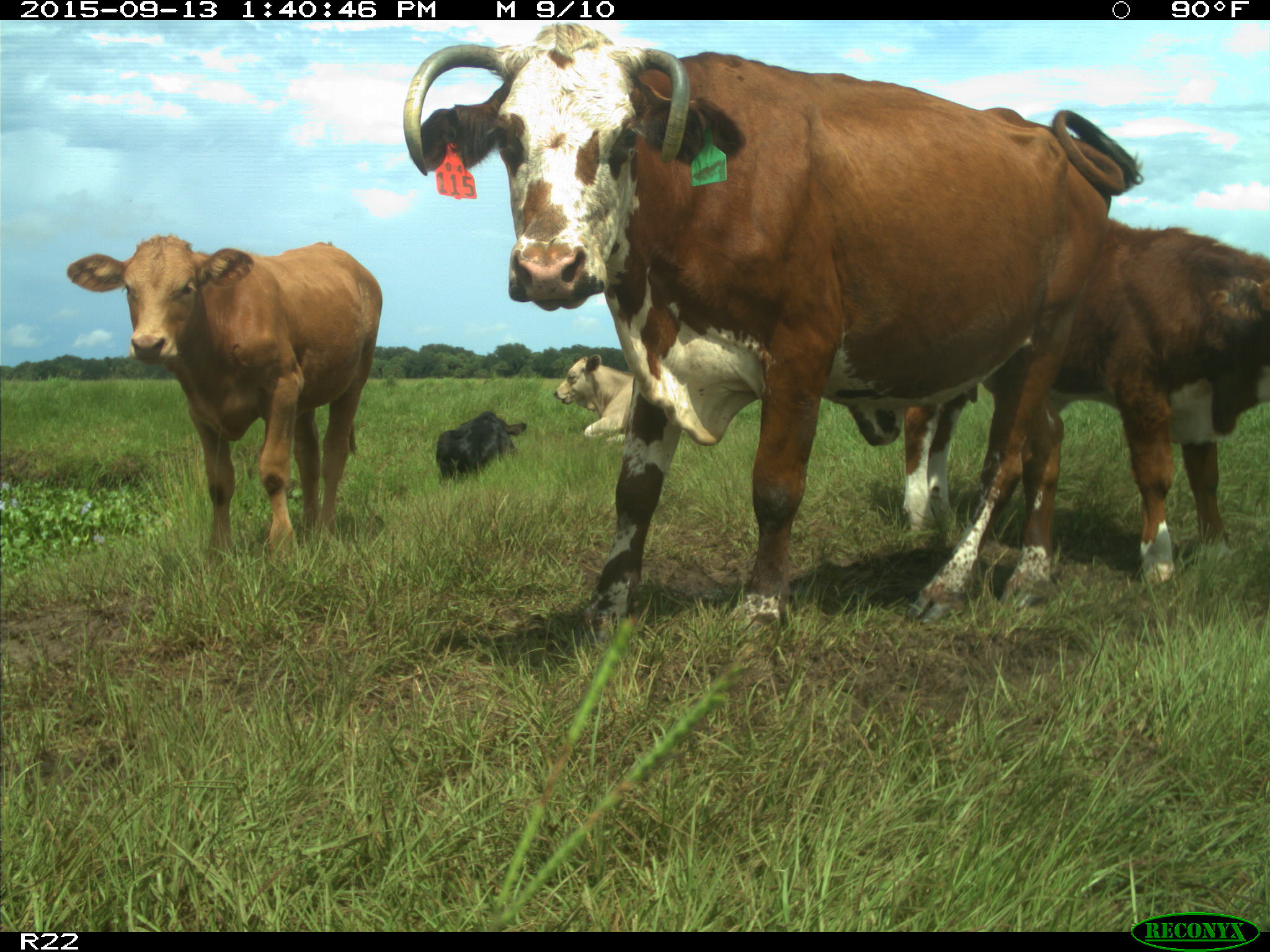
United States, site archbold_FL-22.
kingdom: Animalia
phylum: Chordata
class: Mammalia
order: Artiodactyla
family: Bovidae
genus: Bos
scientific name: Bos taurus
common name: domestic cow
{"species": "Bos taurus (domestic cow)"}